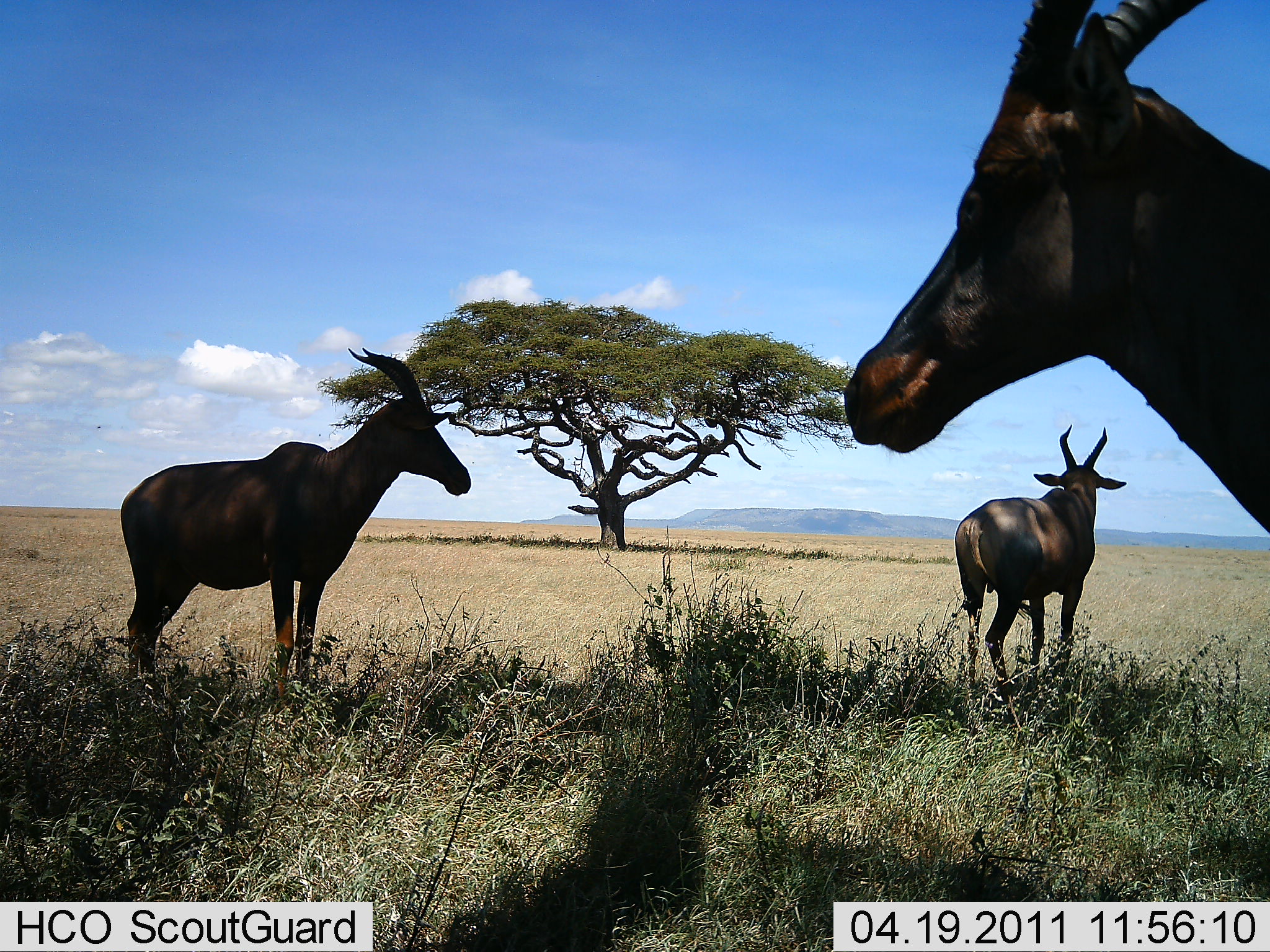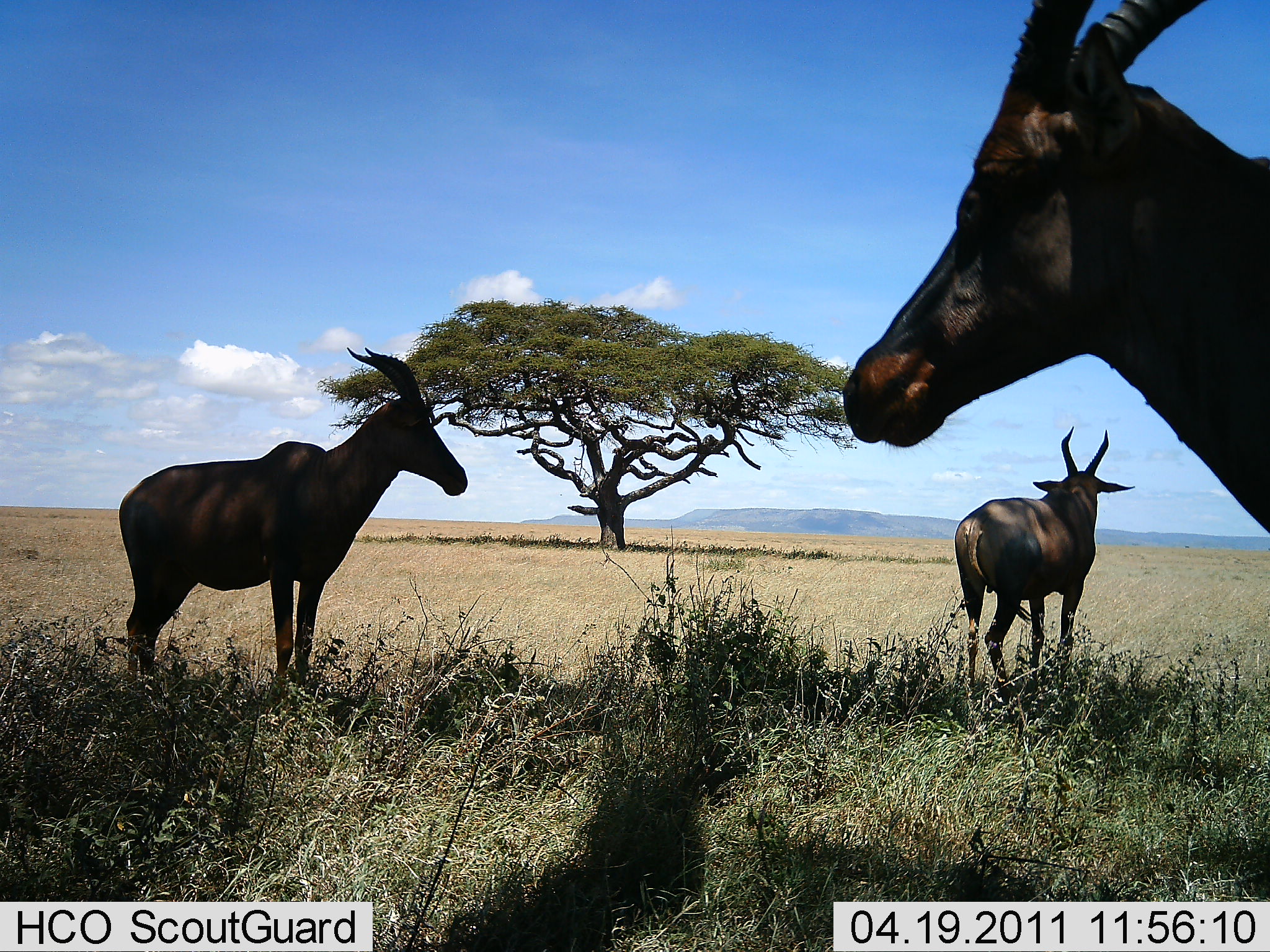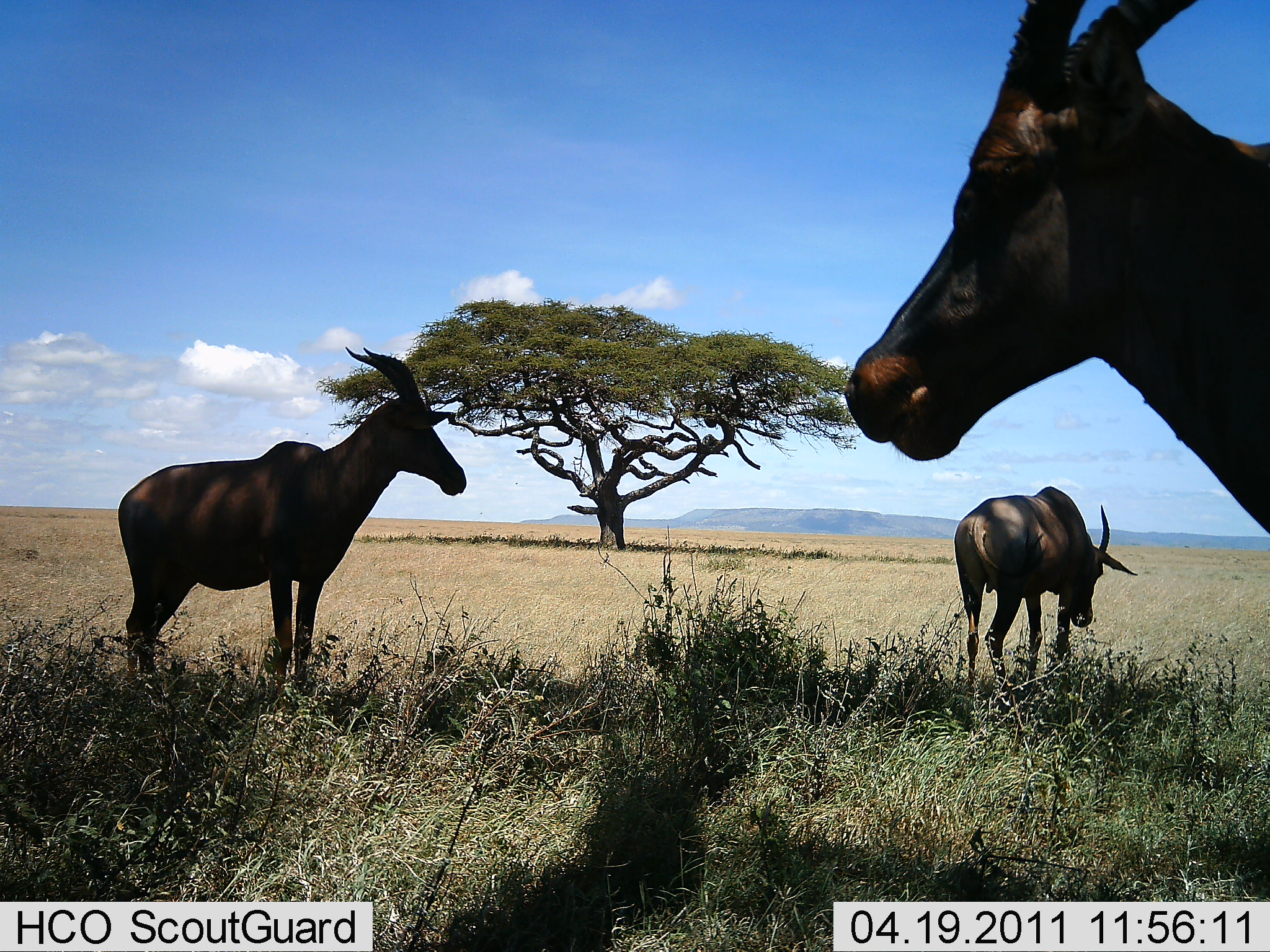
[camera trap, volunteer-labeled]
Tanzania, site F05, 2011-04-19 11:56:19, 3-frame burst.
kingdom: Animalia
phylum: Chordata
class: Mammalia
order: Artiodactyla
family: Bovidae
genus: Damaliscus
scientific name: Damaliscus lunatus jimela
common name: topi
Topi (Damaliscus lunatus jimela), count 3. Behavior (volunteer vote fractions): standing 92%, resting 0%, moving 8%, interacting 0%. Young present (vote fraction): 0%. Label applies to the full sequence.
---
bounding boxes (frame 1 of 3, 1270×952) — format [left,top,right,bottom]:
animal: [843,0,1269,531]; [120,339,465,710]; [954,419,1131,718]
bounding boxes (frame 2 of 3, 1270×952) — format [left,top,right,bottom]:
animal: [841,1,1269,537]; [112,348,467,720]; [950,424,1140,701]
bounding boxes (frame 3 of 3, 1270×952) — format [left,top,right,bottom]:
animal: [842,0,1270,536]; [118,347,466,693]; [955,481,1138,711]